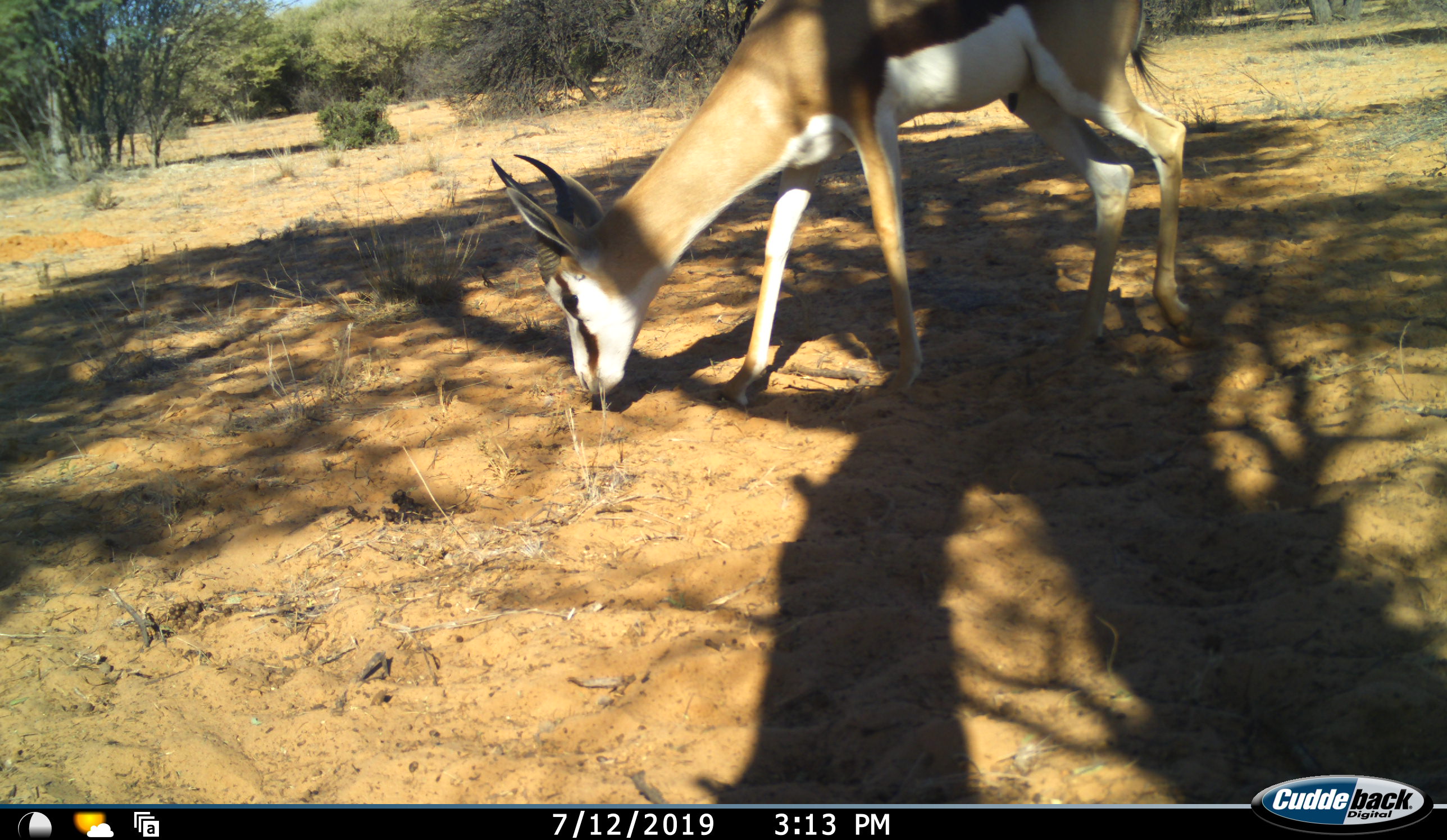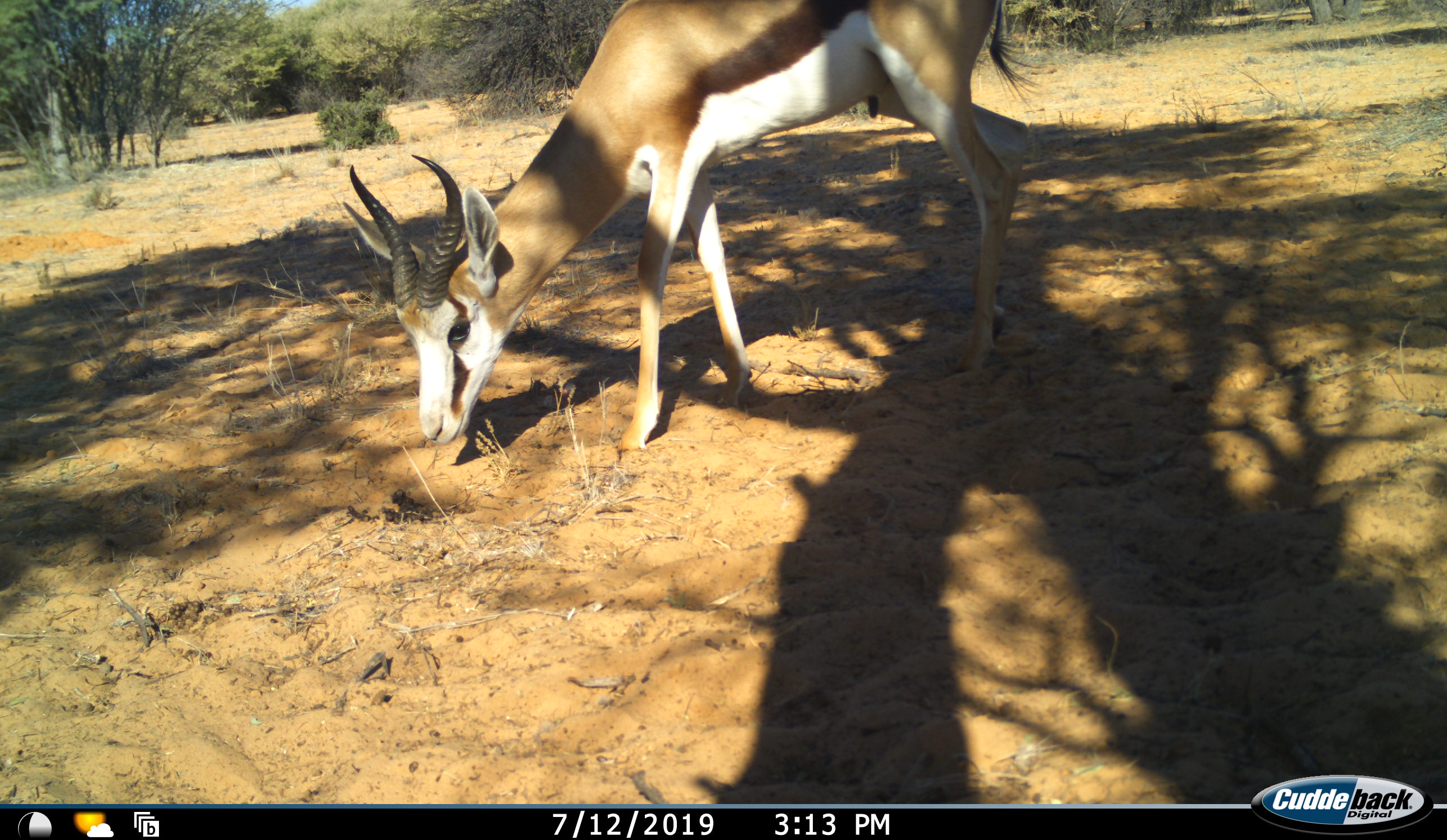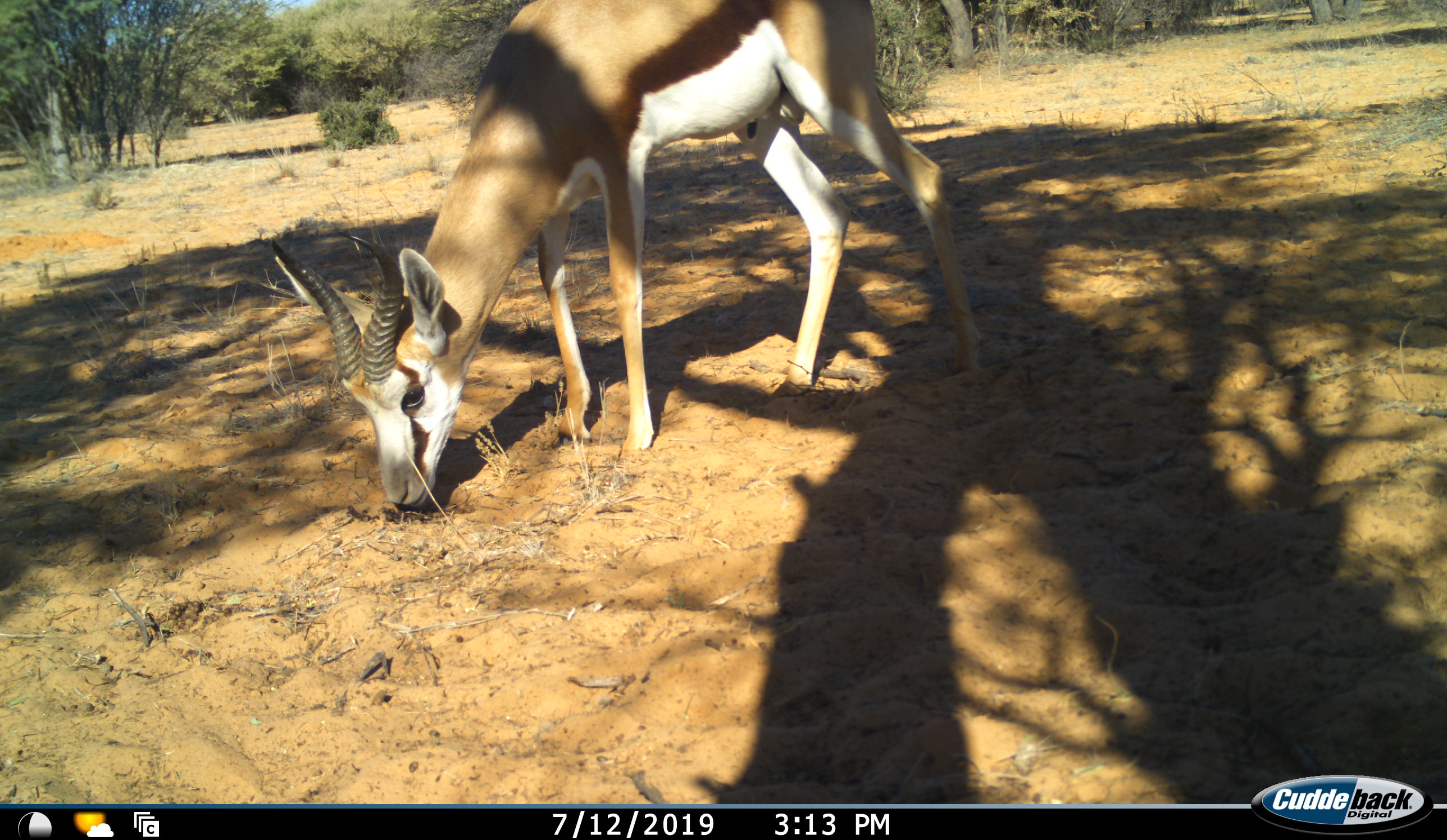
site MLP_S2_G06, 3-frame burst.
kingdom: Animalia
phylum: Chordata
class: Mammalia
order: Artiodactyla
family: Bovidae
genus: Antidorcas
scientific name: Antidorcas marsupialis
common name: springbok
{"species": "springbok (Antidorcas marsupialis)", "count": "1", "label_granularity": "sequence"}